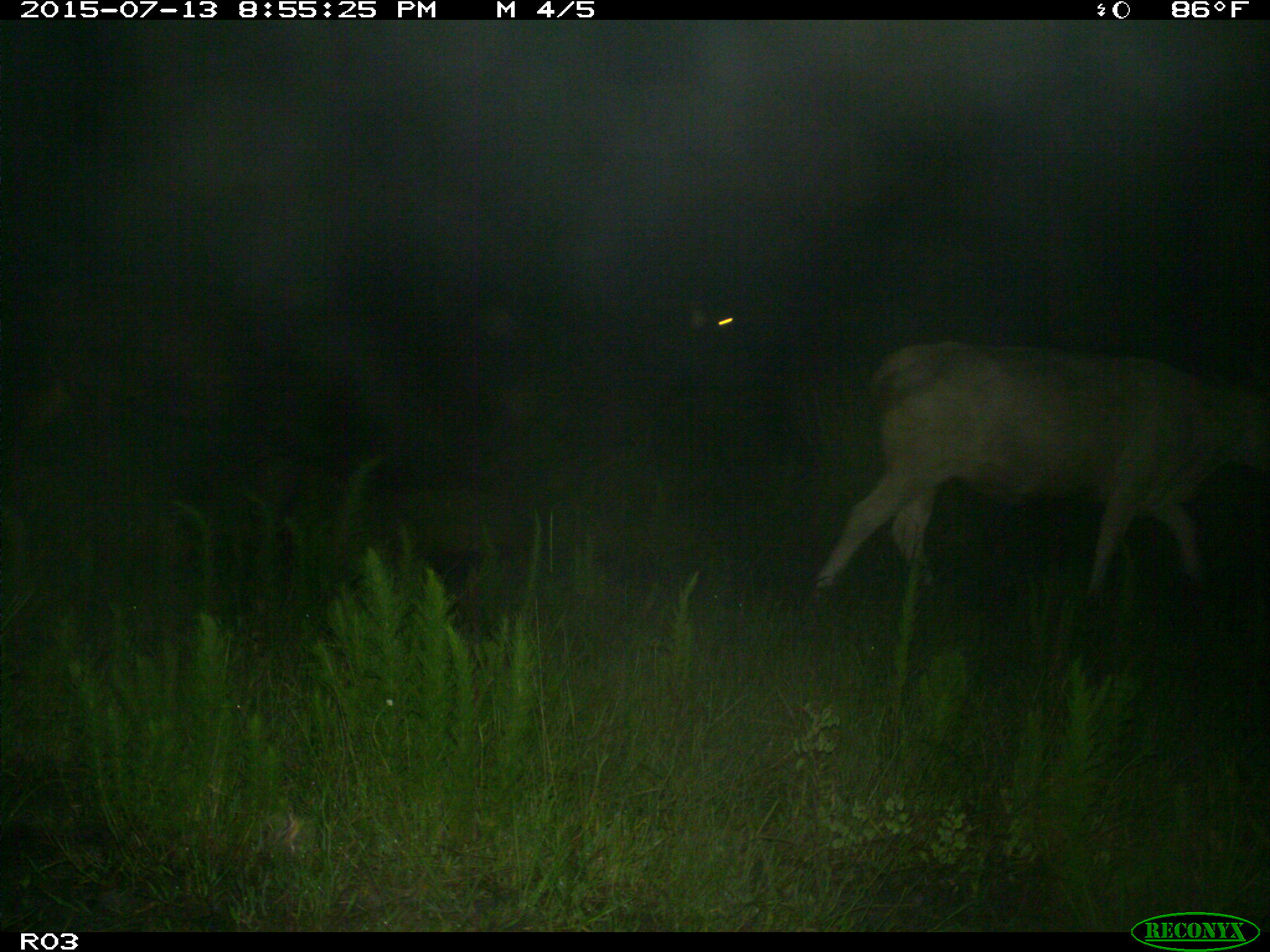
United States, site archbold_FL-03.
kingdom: Animalia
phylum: Chordata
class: Mammalia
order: Artiodactyla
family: Bovidae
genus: Bos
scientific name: Bos taurus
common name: domestic cow